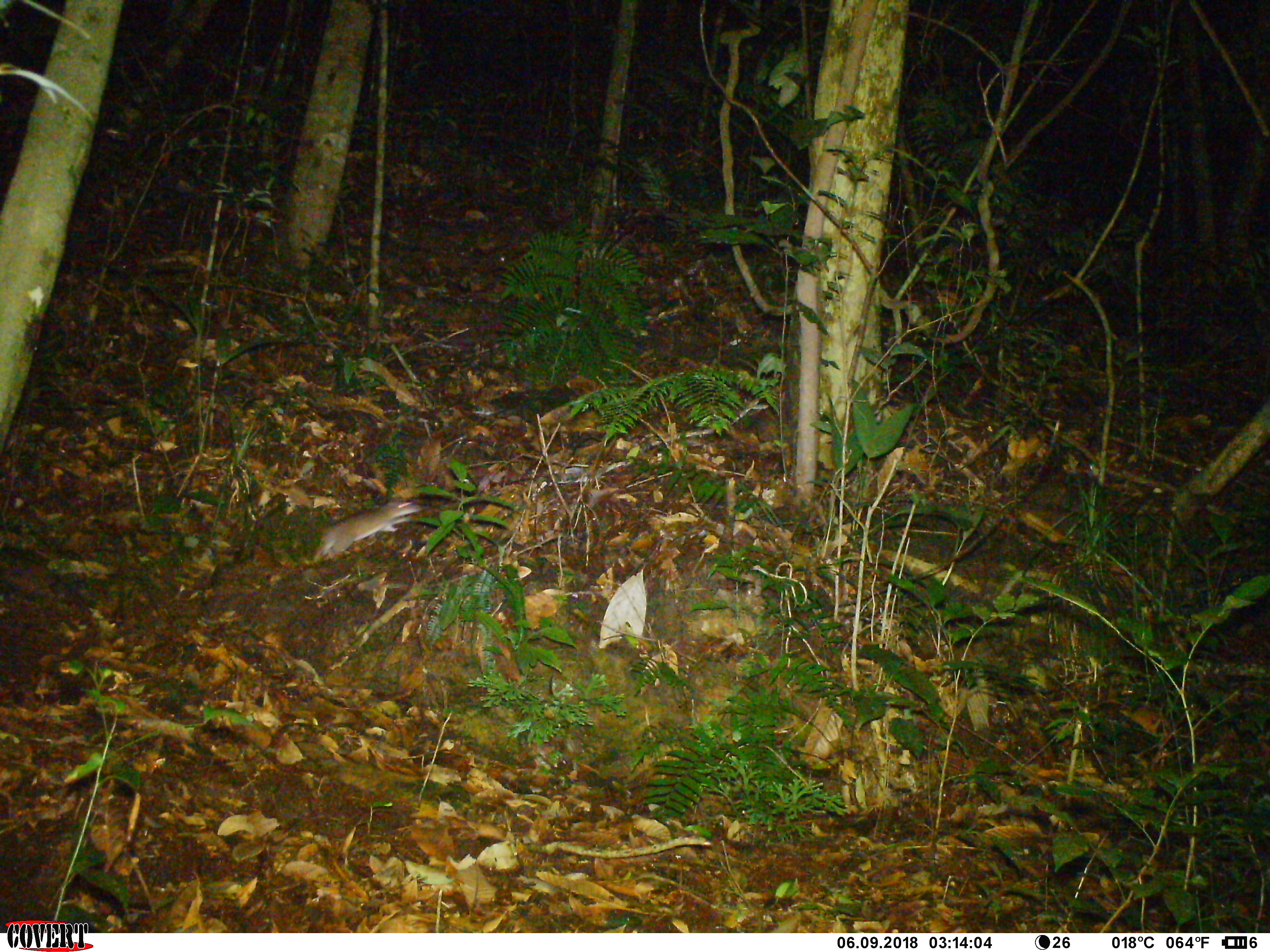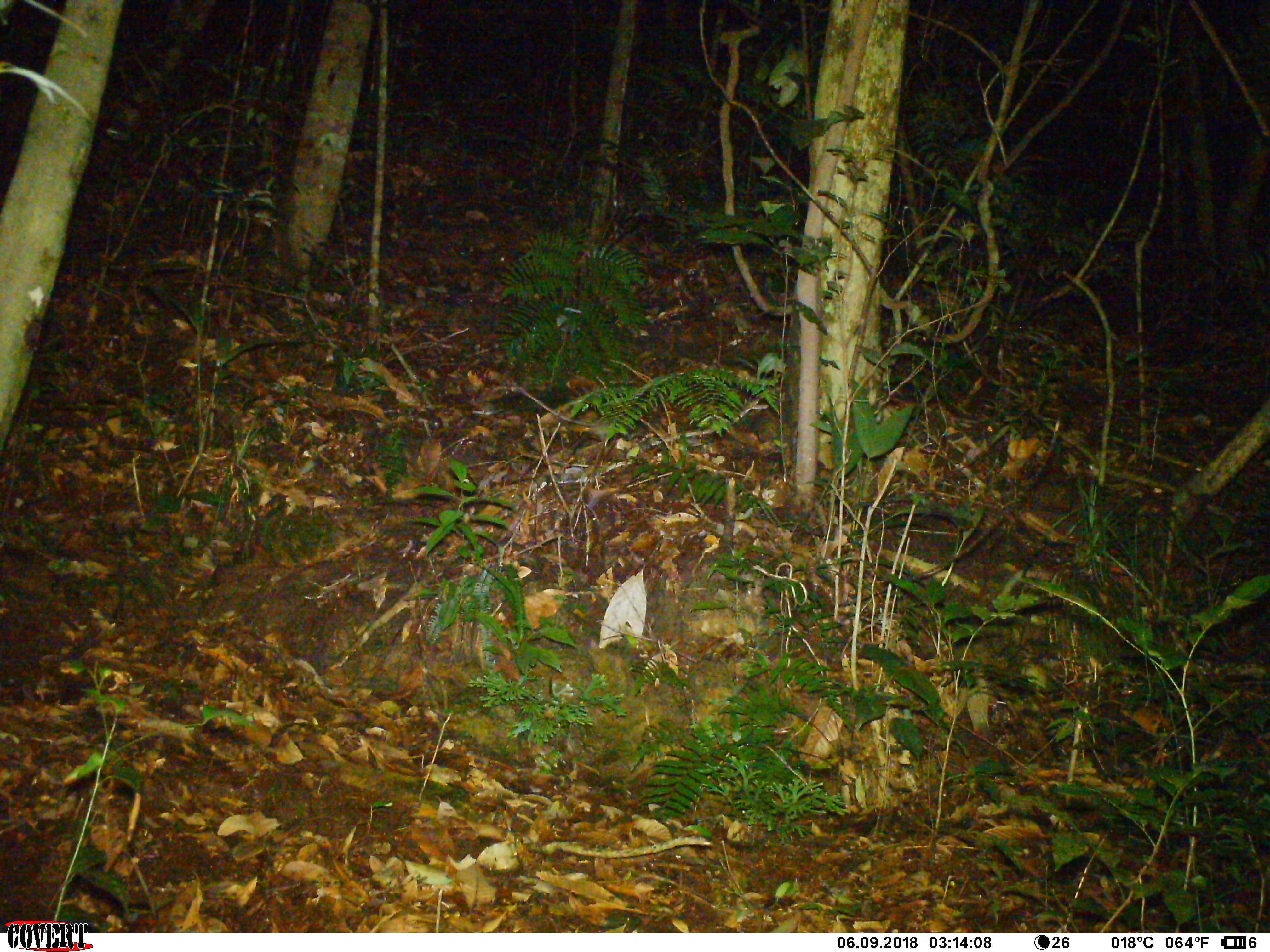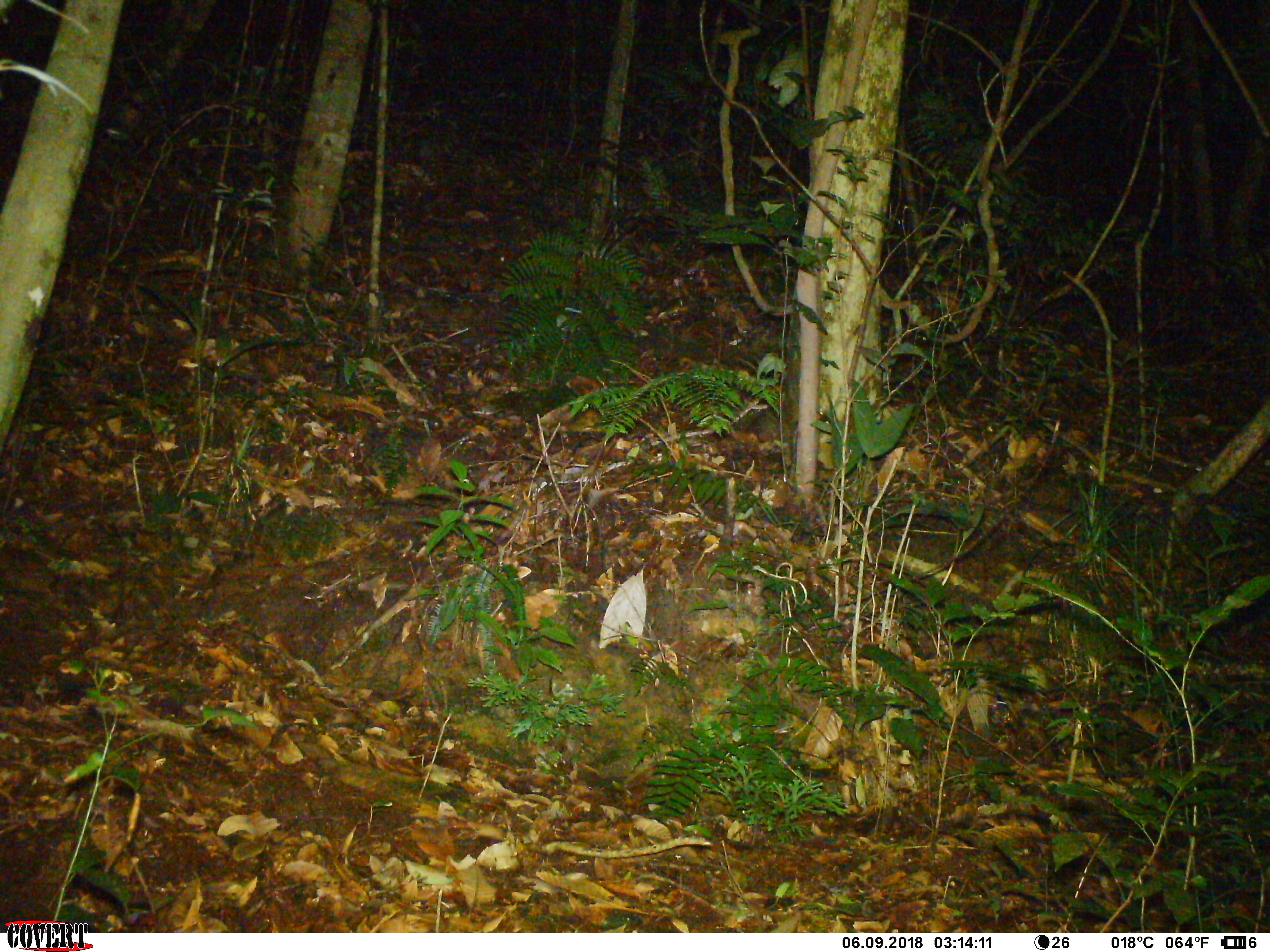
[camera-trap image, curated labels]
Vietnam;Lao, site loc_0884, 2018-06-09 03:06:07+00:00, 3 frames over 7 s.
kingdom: Animalia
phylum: Chordata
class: Mammalia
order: Rodentia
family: Muridae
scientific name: Muridae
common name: old-world mice and rats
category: unidentified murid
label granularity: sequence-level